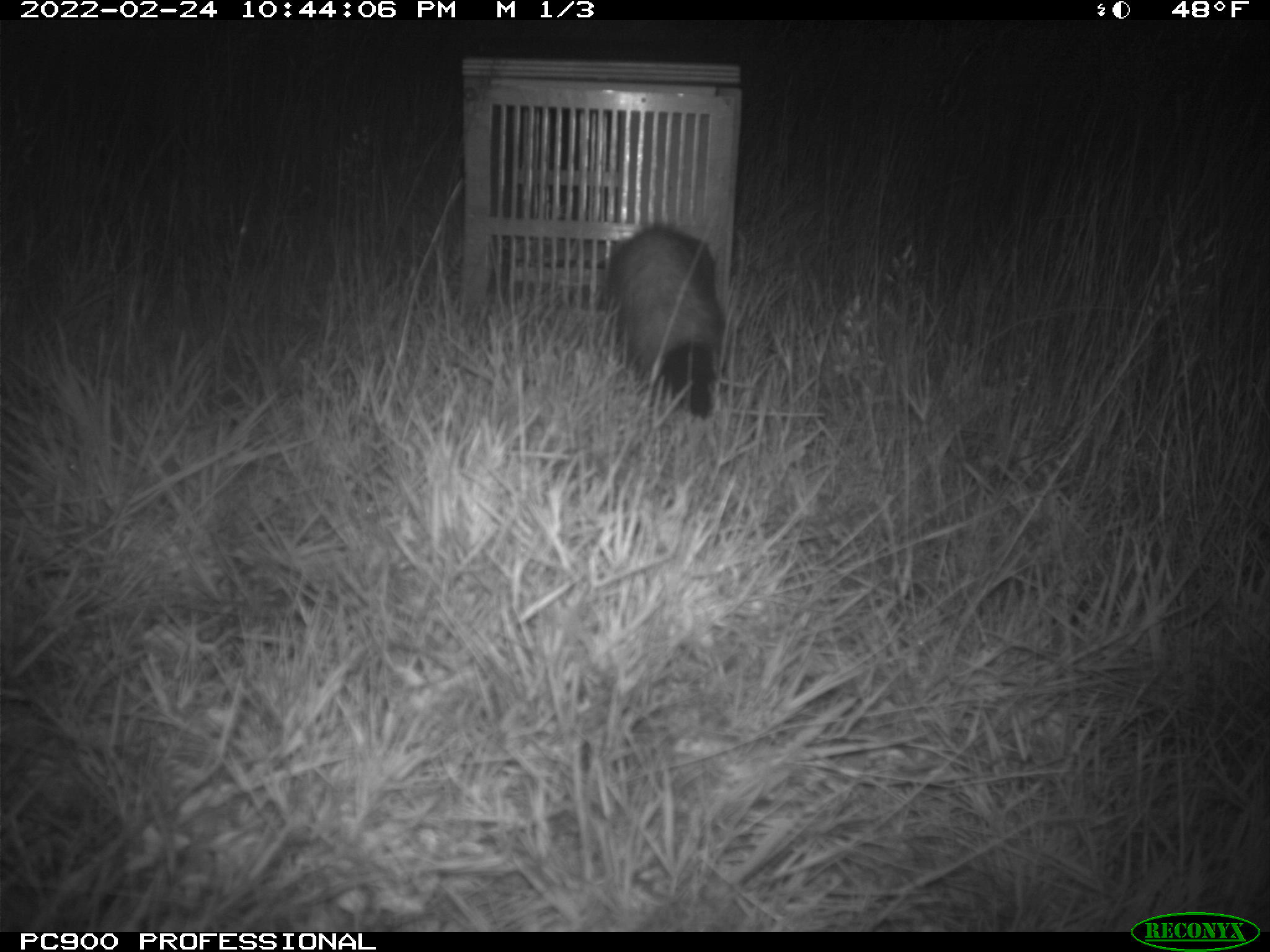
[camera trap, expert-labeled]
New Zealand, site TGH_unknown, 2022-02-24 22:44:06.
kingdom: Animalia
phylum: Chordata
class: Mammalia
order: Carnivora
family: Mustelidae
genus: Mustela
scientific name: Mustela furo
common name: ferret